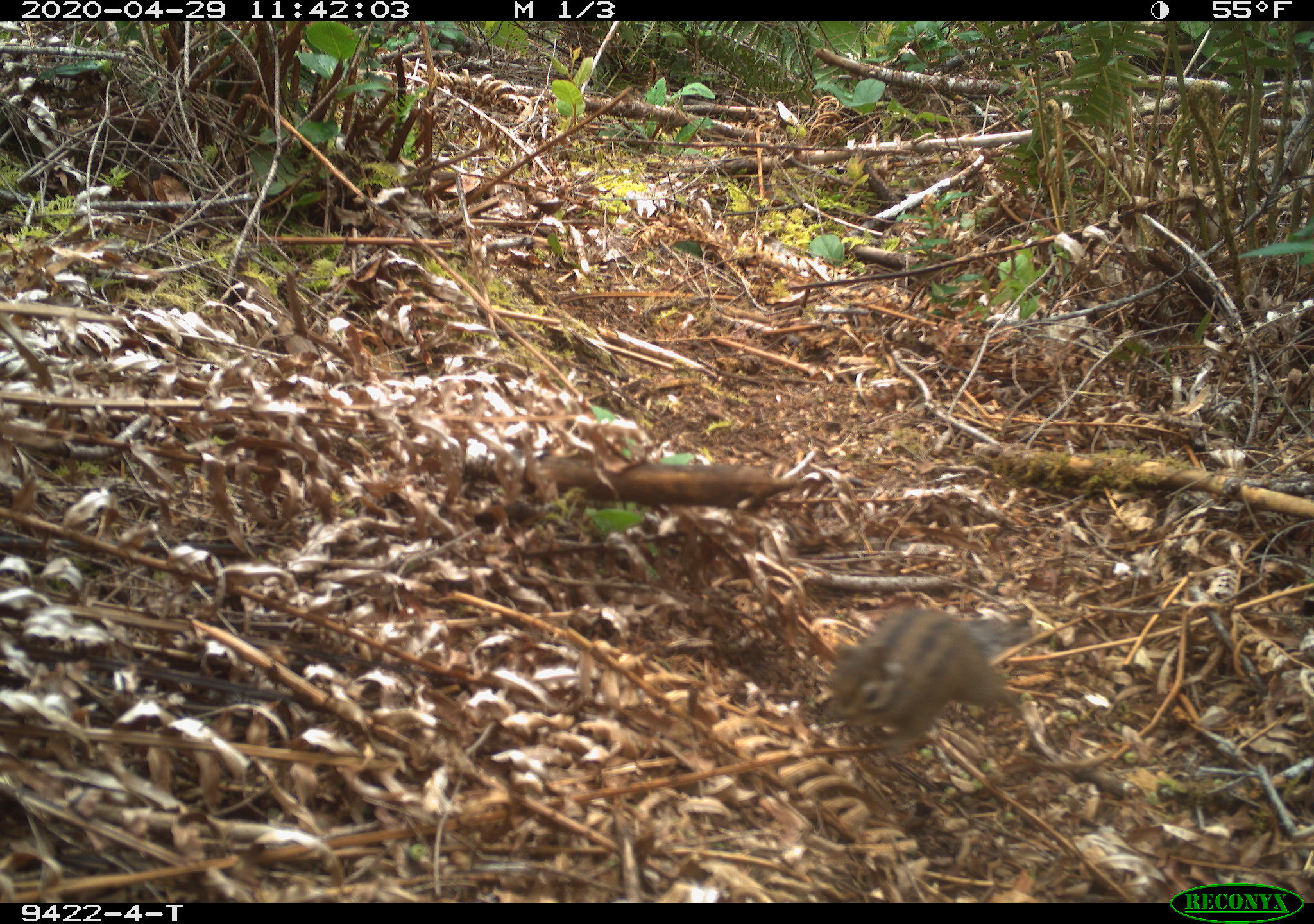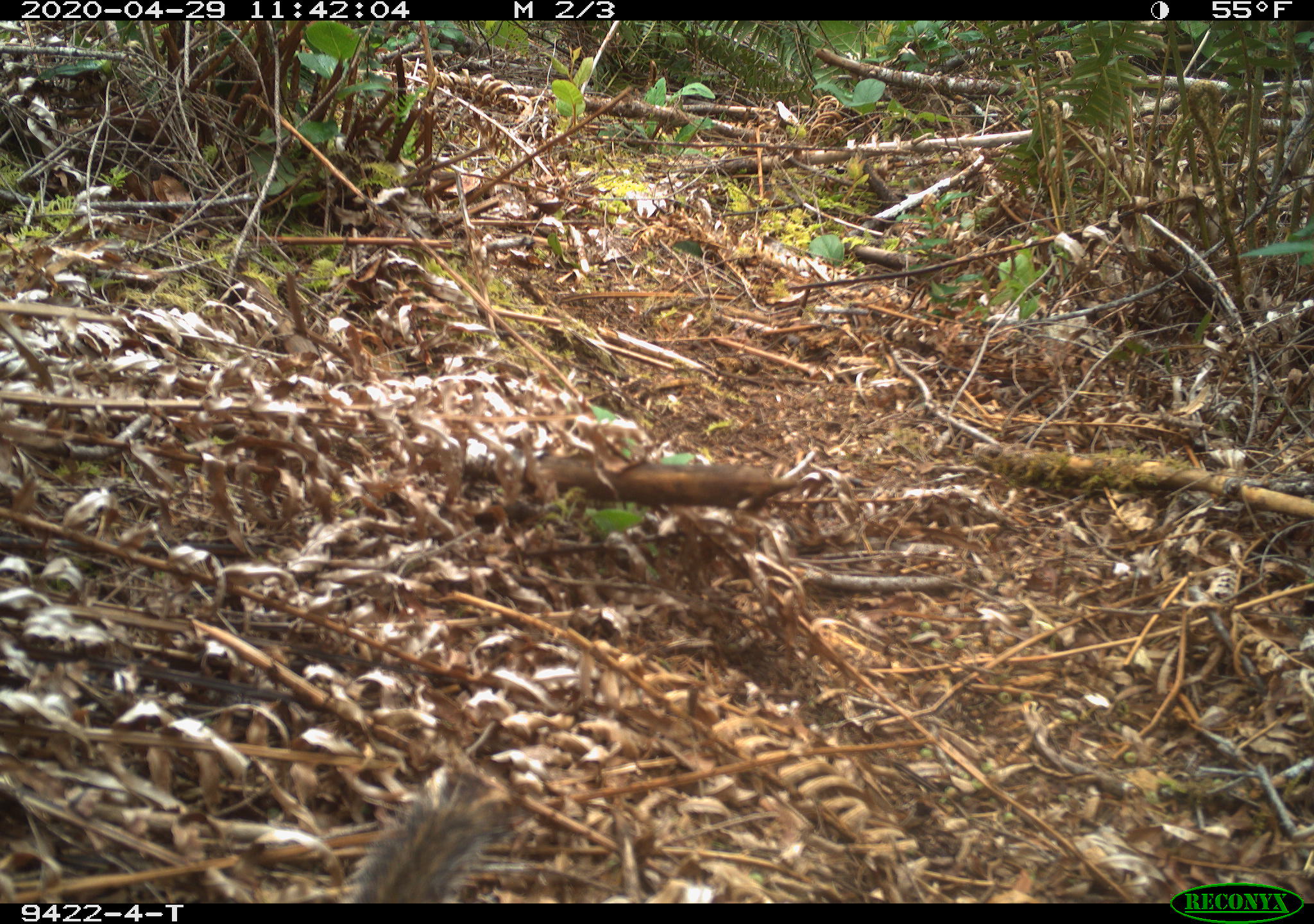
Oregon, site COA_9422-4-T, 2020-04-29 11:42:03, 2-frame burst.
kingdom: Animalia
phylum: Chordata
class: Mammalia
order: Rodentia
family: Sciuridae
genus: Neotamias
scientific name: Neotamias townsendii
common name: townsend's chipmunk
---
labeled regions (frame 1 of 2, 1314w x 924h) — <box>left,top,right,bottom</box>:
townsend's chipmunk: <box>814,590,1029,757</box>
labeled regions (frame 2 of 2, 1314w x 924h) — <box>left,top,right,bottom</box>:
townsend's chipmunk: <box>339,792,499,899</box>